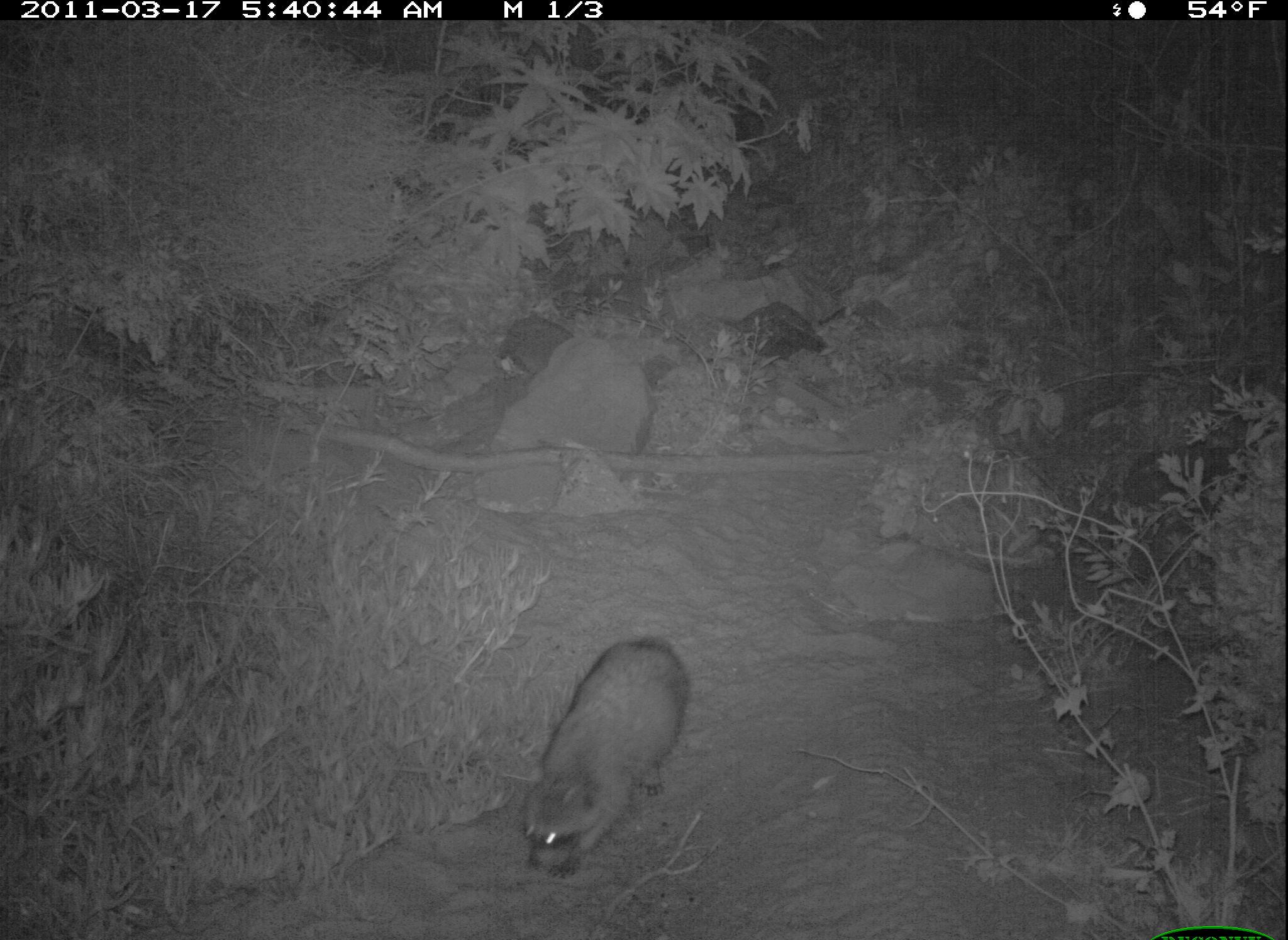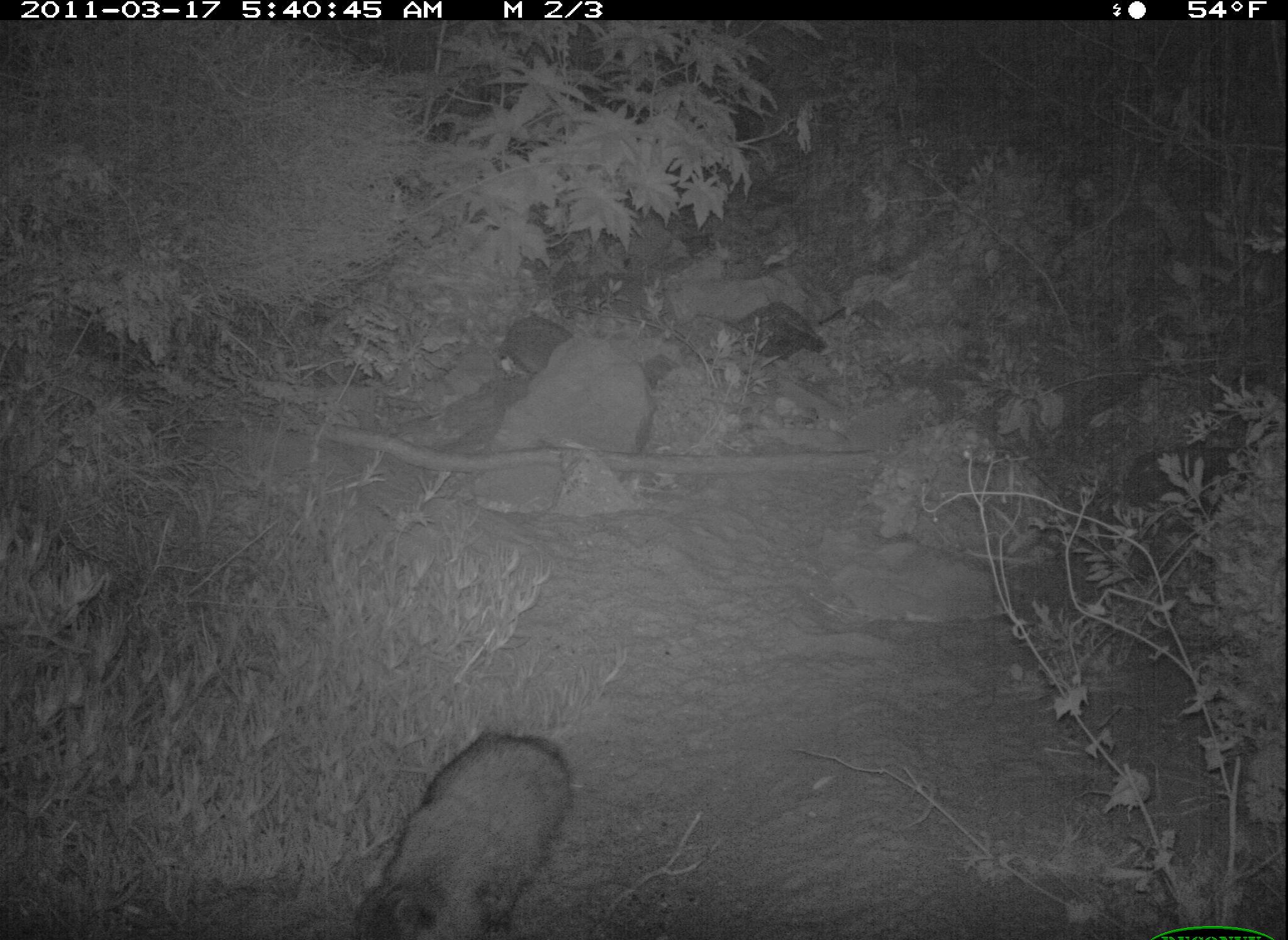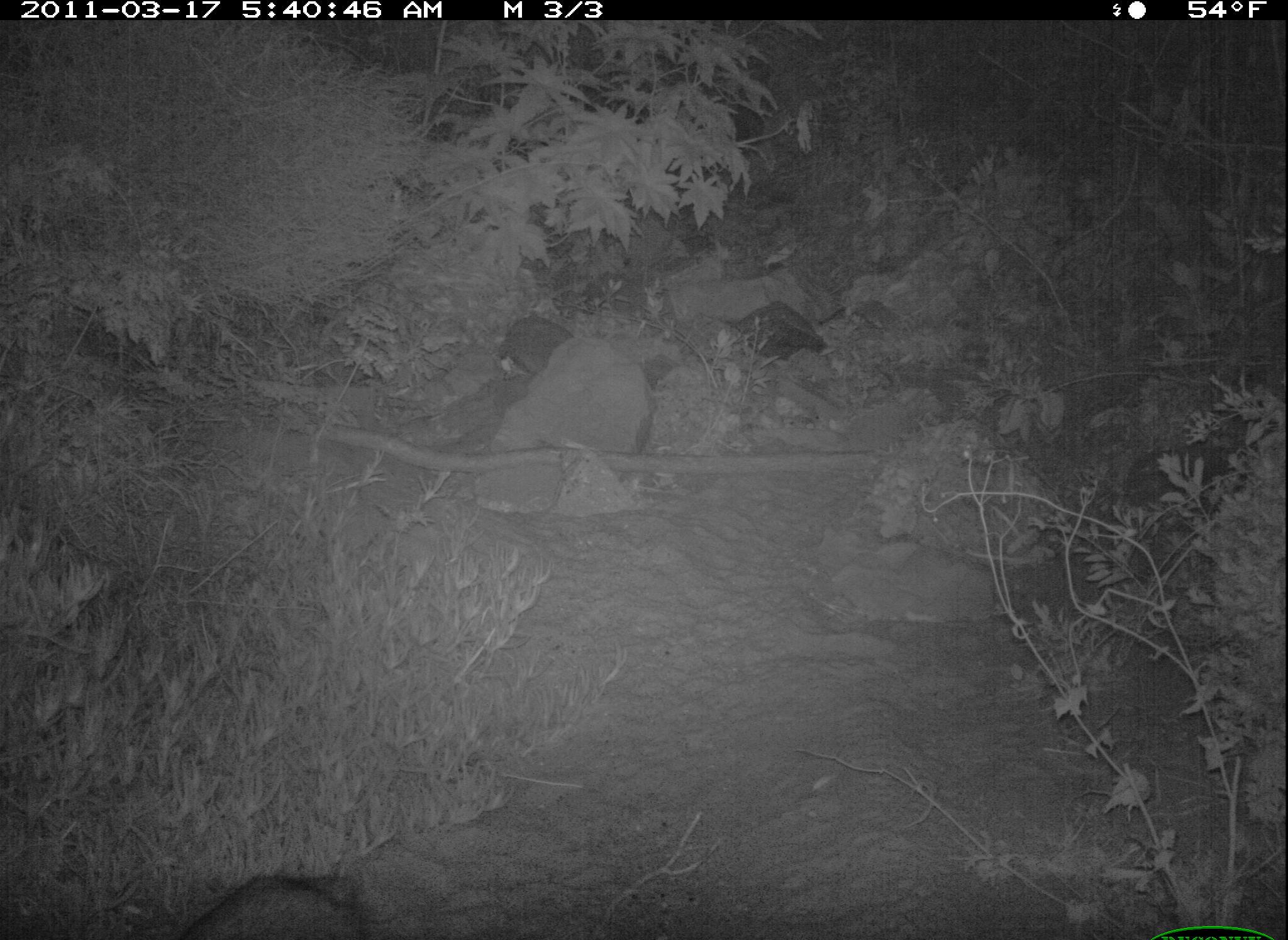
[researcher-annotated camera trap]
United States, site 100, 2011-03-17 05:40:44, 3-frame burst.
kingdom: Animalia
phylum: Chordata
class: Mammalia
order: Carnivora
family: Procyonidae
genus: Procyon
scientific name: Procyon lotor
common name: raccoon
Raccoon (Procyon lotor).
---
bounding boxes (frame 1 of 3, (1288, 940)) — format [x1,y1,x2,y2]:
raccoon: [515,628,705,891]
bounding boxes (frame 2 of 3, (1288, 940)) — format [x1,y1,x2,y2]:
raccoon: [338,712,596,940]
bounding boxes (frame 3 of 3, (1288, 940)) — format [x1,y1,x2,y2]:
raccoon: [172,859,385,934]